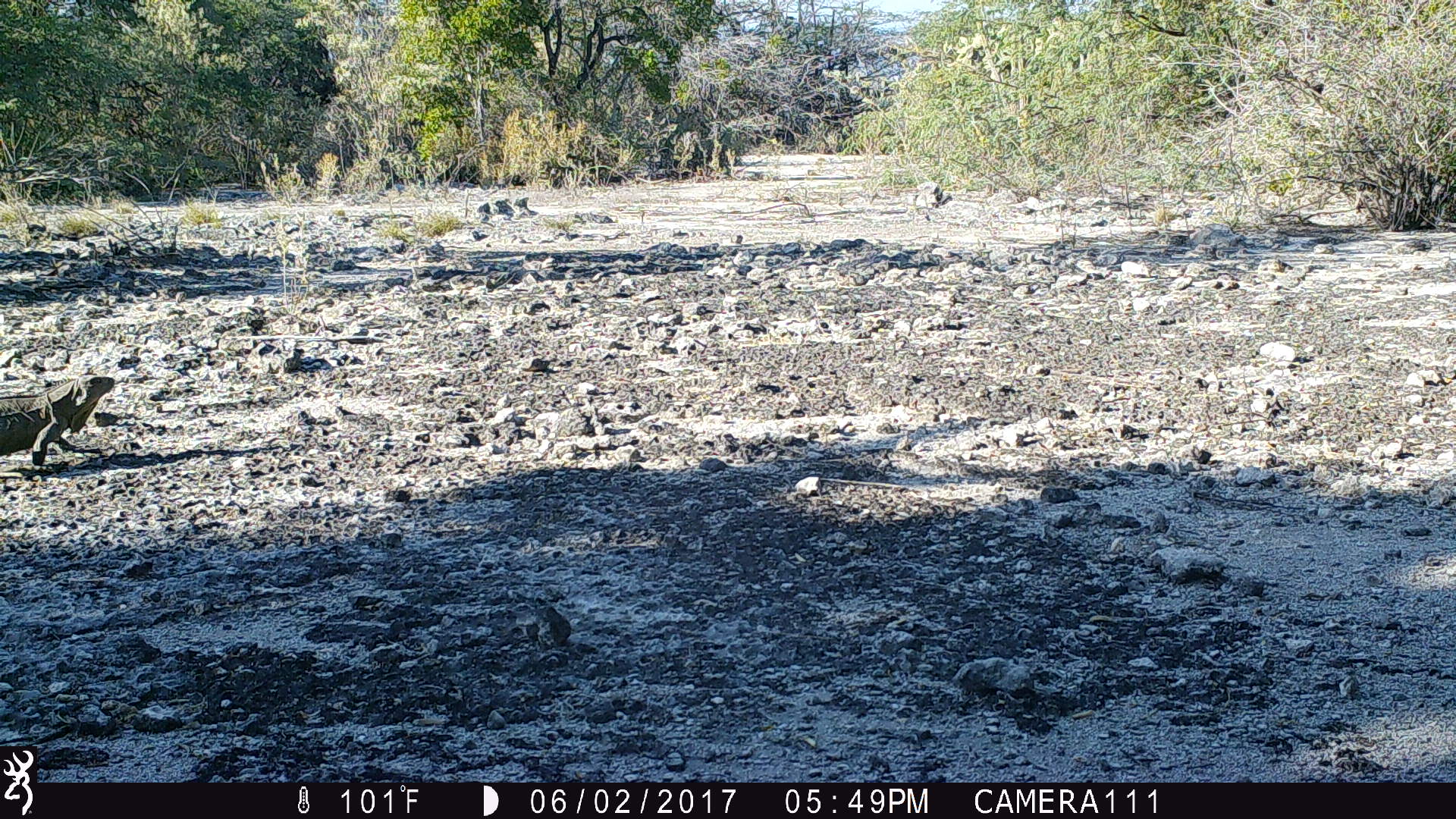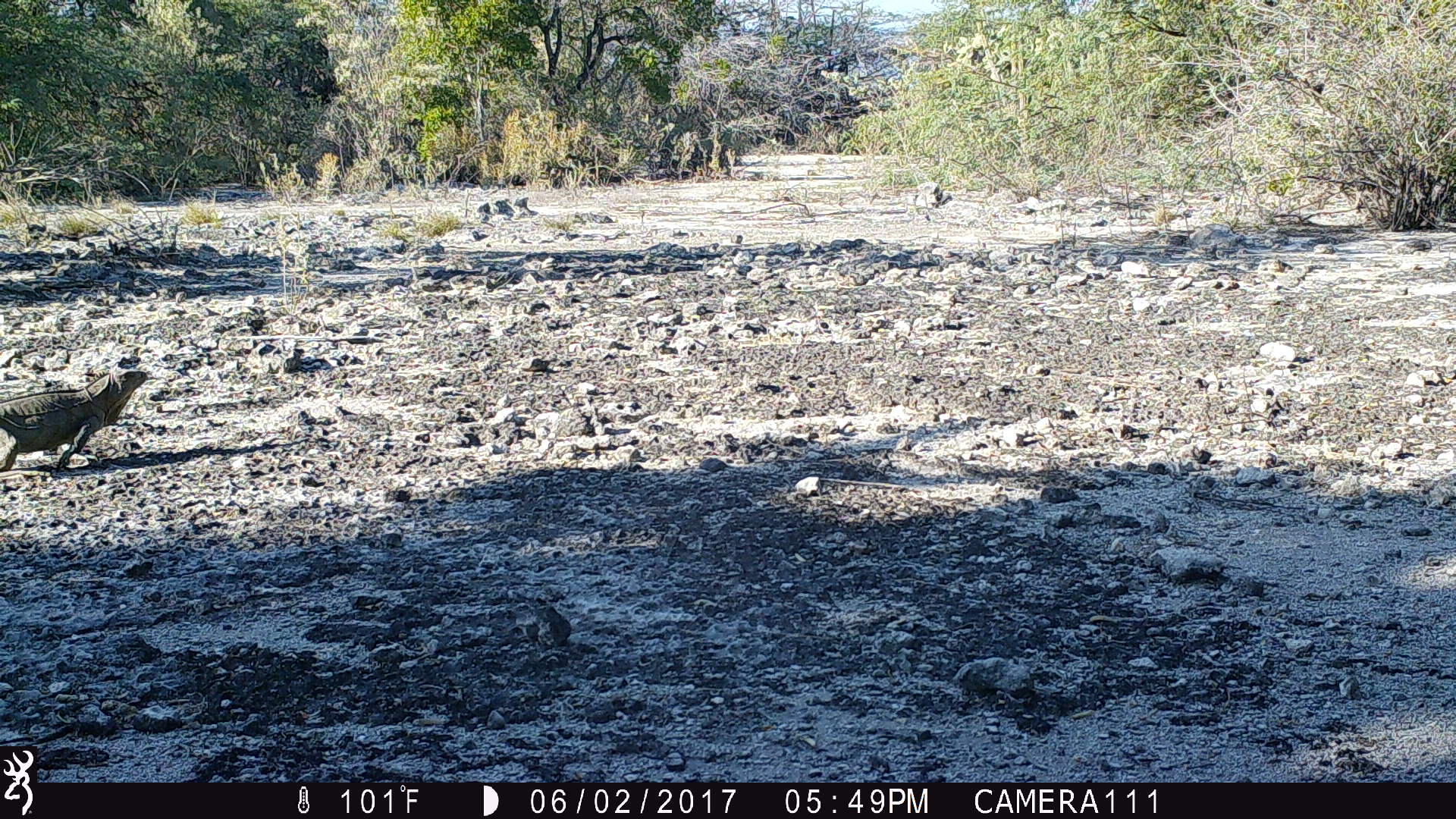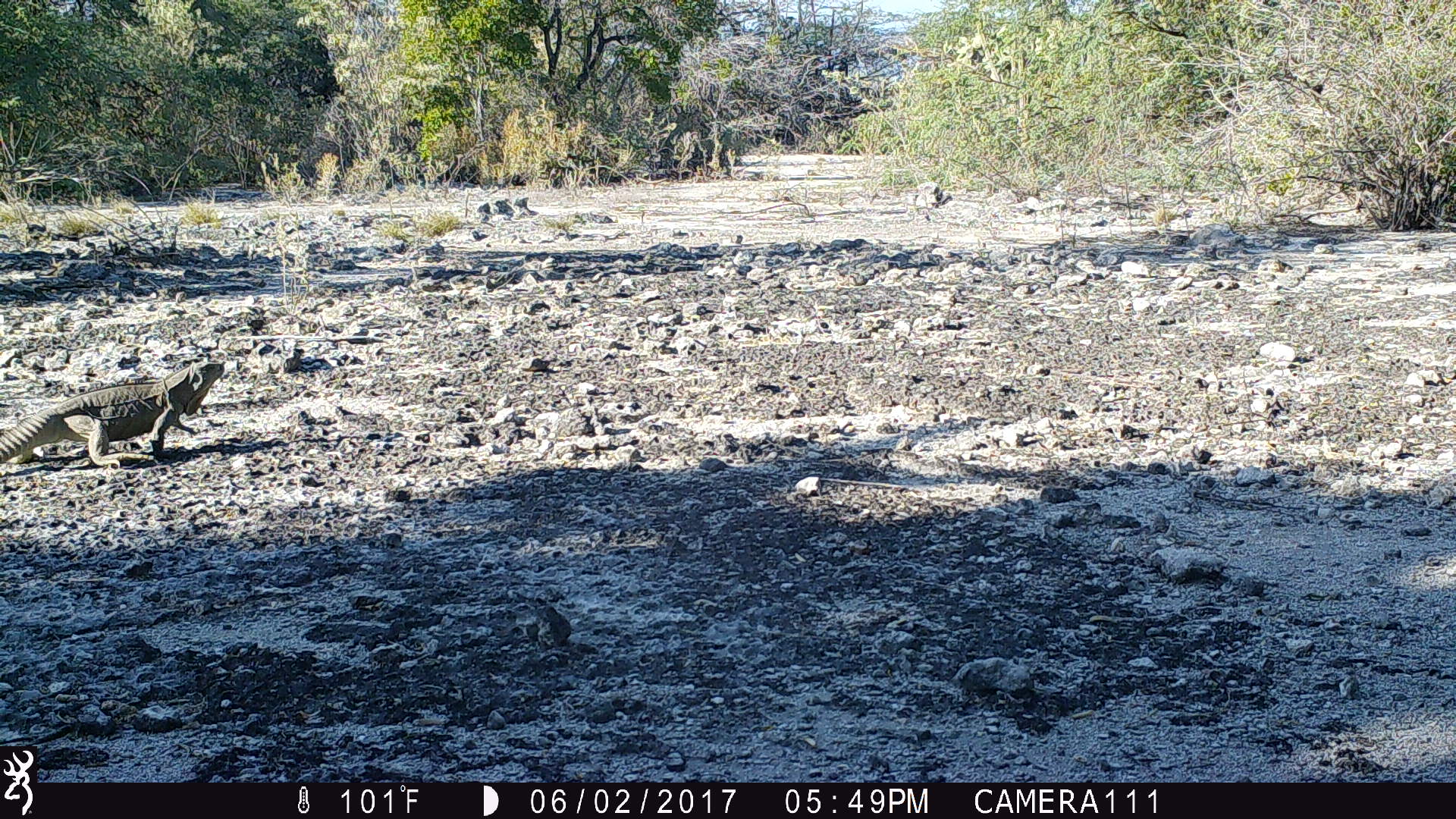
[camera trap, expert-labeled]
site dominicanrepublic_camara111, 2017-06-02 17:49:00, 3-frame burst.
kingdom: Animalia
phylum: Chordata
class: Reptilia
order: Squamata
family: Iguanidae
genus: Iguana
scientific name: Iguana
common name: typical iguanas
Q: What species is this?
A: Iguana (typical iguanas).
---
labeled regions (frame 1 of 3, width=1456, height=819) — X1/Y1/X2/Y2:
iguana: 0/375/118/474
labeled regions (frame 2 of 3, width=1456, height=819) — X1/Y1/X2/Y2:
iguana: 0/362/152/479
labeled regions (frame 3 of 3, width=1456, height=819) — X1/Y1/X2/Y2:
iguana: 0/357/230/472